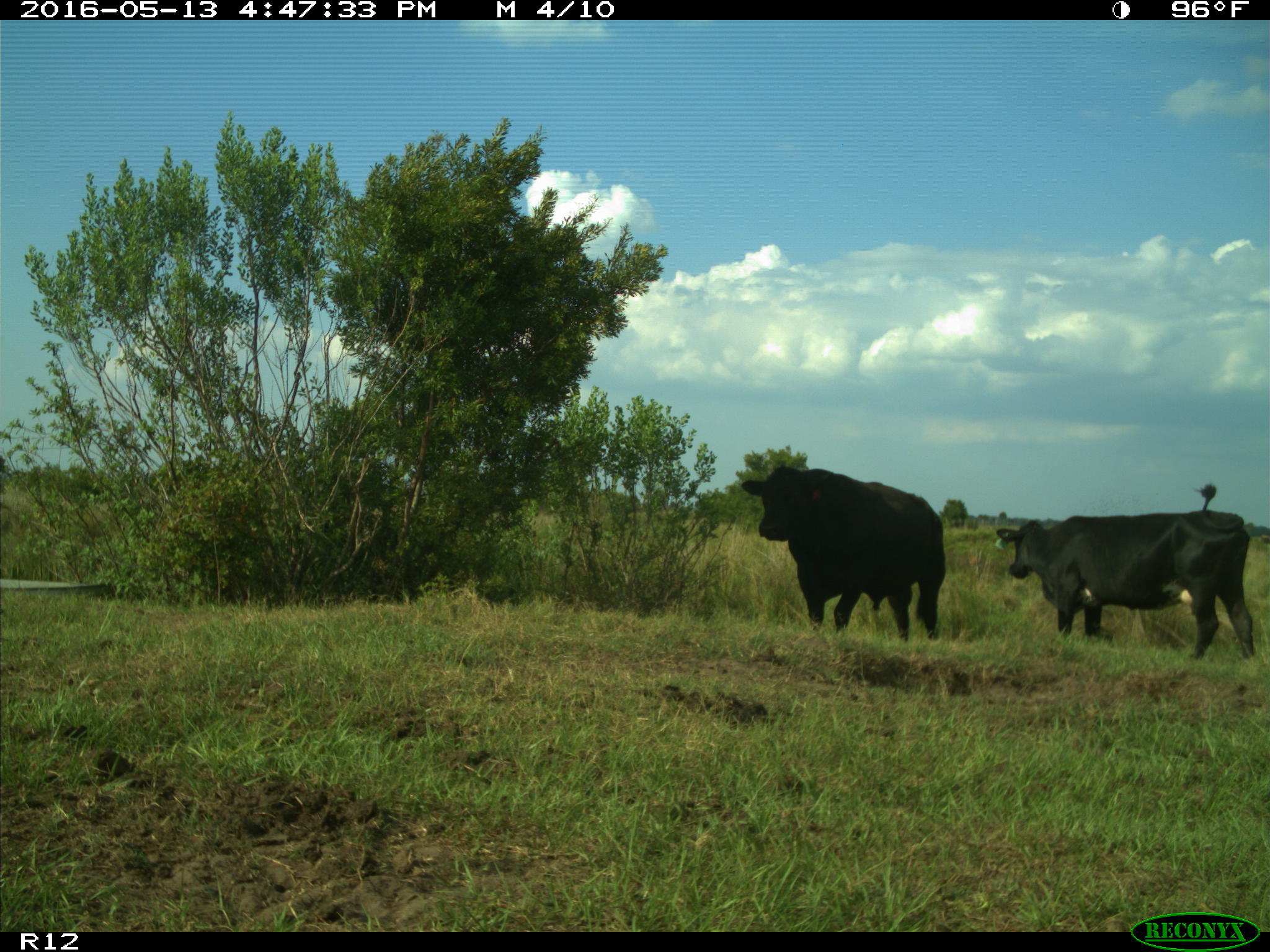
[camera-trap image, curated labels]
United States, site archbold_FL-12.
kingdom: Animalia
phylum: Chordata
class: Mammalia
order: Artiodactyla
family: Bovidae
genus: Bos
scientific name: Bos taurus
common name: domestic cow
Bos taurus (domestic cow).